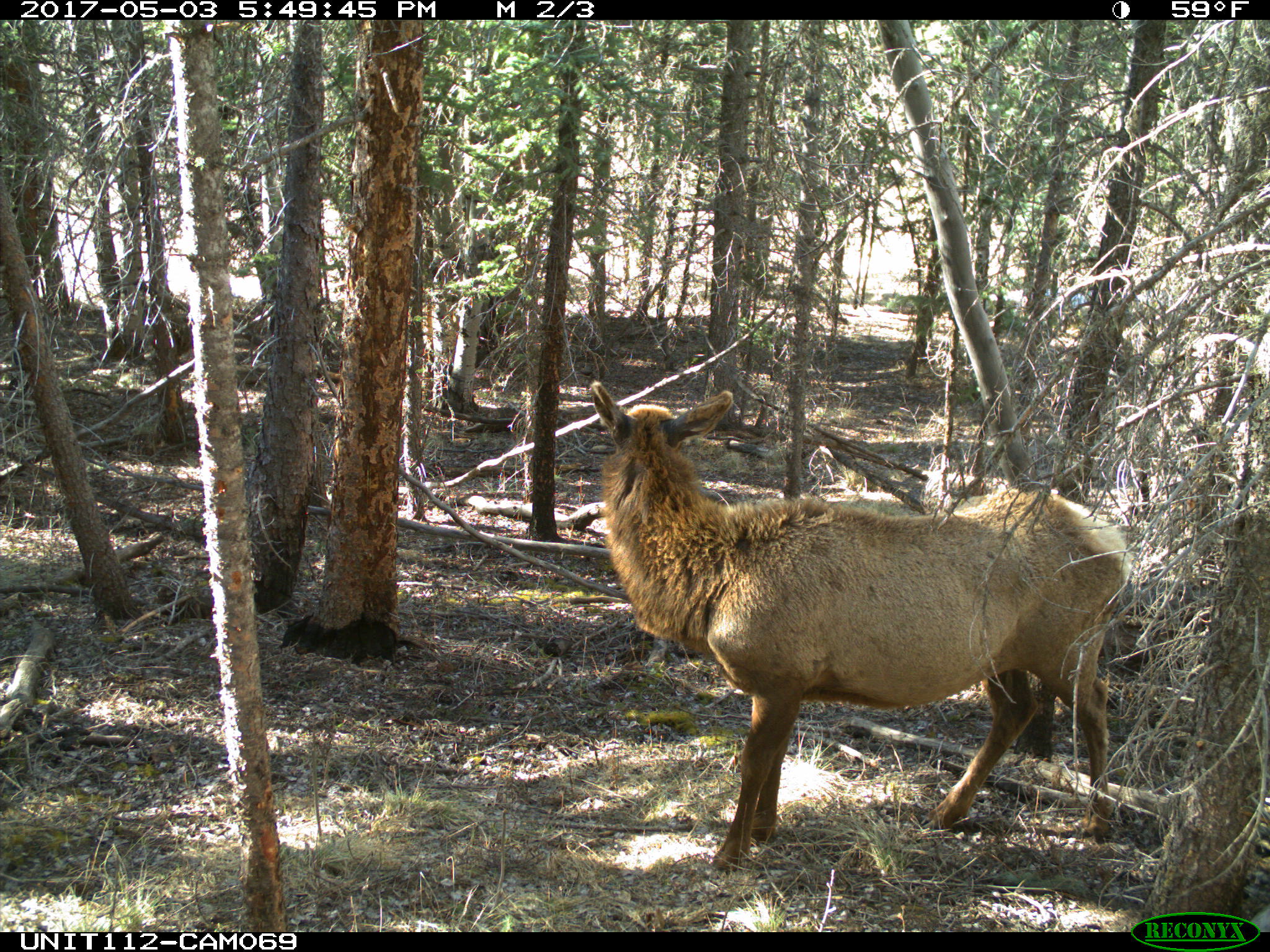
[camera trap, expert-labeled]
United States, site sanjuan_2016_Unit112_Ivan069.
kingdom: Animalia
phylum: Chordata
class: Mammalia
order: Artiodactyla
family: Cervidae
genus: Cervus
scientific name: Cervus elaphus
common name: red deer